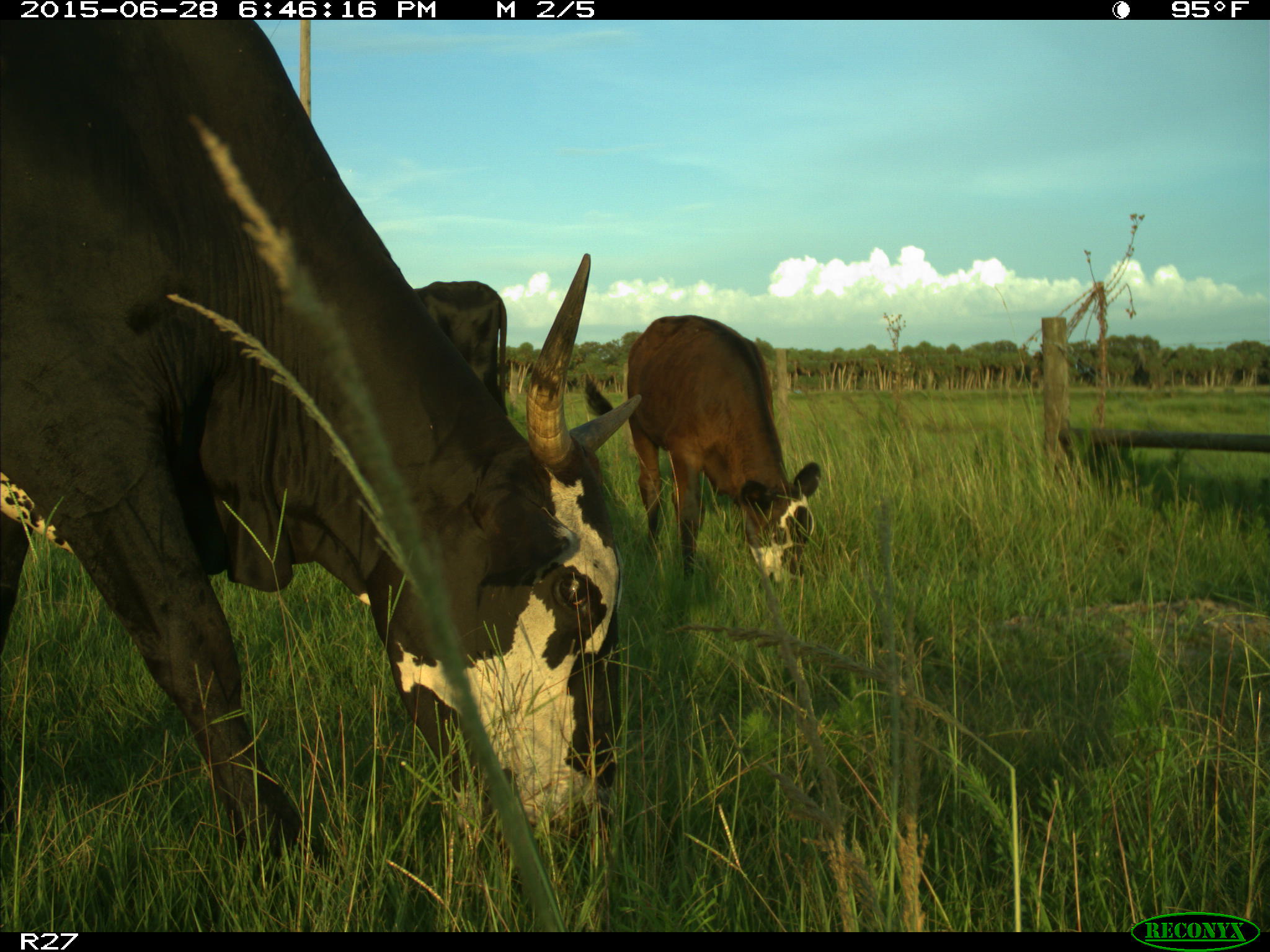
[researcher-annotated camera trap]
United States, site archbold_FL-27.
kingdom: Animalia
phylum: Chordata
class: Mammalia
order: Artiodactyla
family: Bovidae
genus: Bos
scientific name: Bos taurus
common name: domestic cow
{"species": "Bos taurus (domestic cow)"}